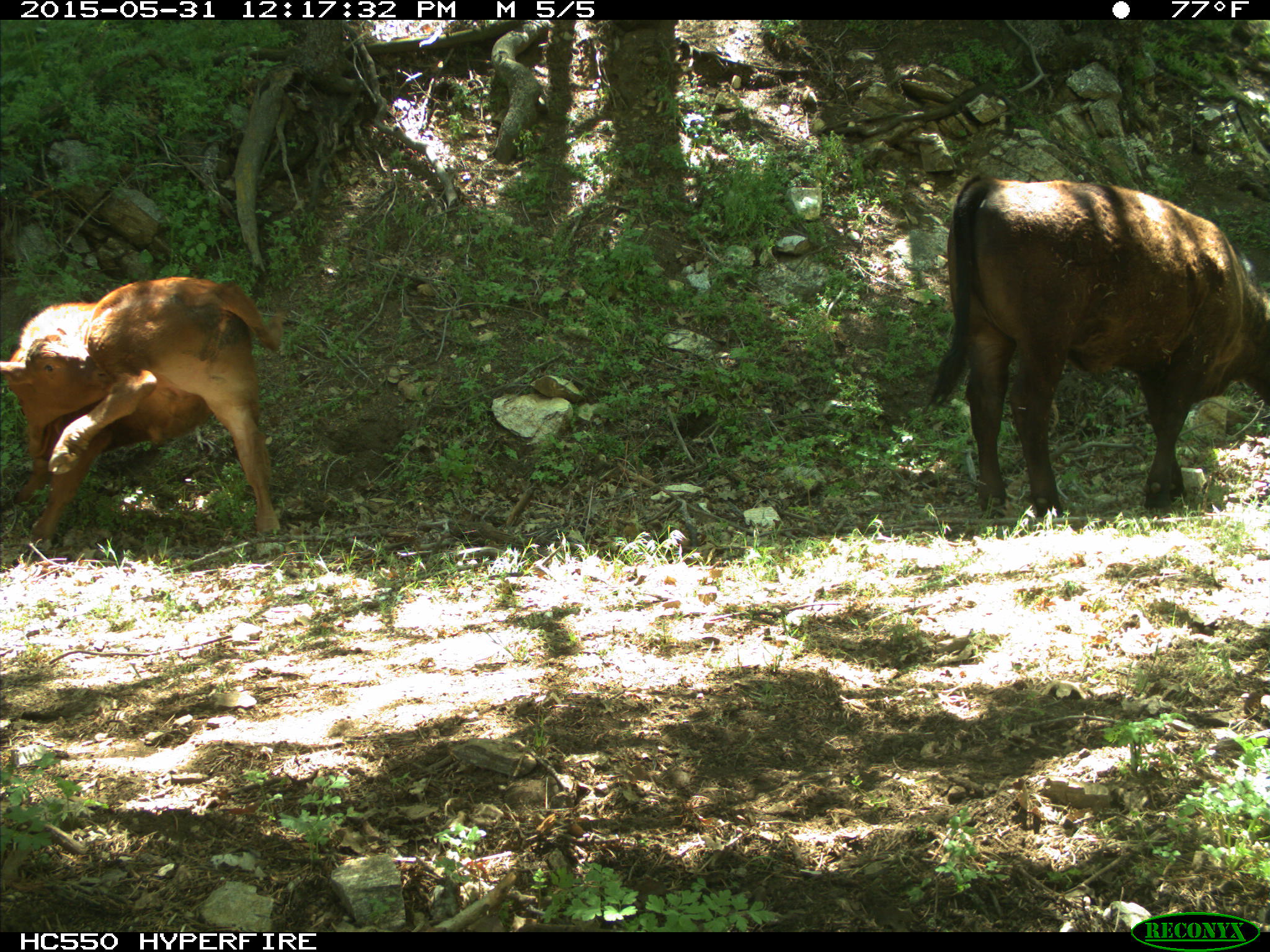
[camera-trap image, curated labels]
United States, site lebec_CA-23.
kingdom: Animalia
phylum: Chordata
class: Mammalia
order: Artiodactyla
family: Bovidae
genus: Bos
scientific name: Bos taurus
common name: domestic cow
Bos taurus (domestic cow).